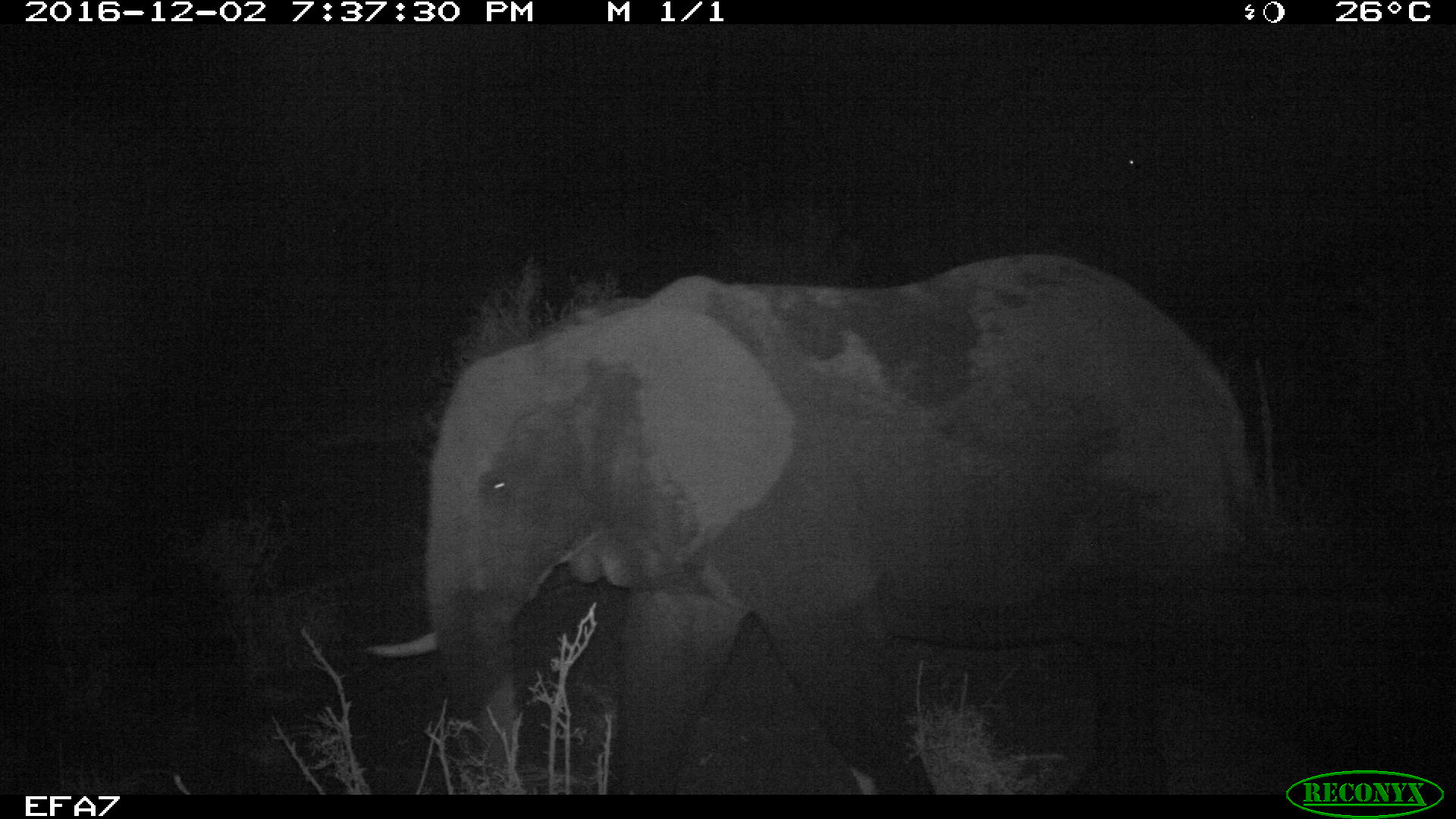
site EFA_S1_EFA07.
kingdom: Animalia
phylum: Chordata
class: Mammalia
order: Proboscidea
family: Elephantidae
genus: Loxodonta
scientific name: Loxodonta africana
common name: african bush elephant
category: elephant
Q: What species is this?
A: Elephant (african bush elephant) (Loxodonta africana).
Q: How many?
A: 1.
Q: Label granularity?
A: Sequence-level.